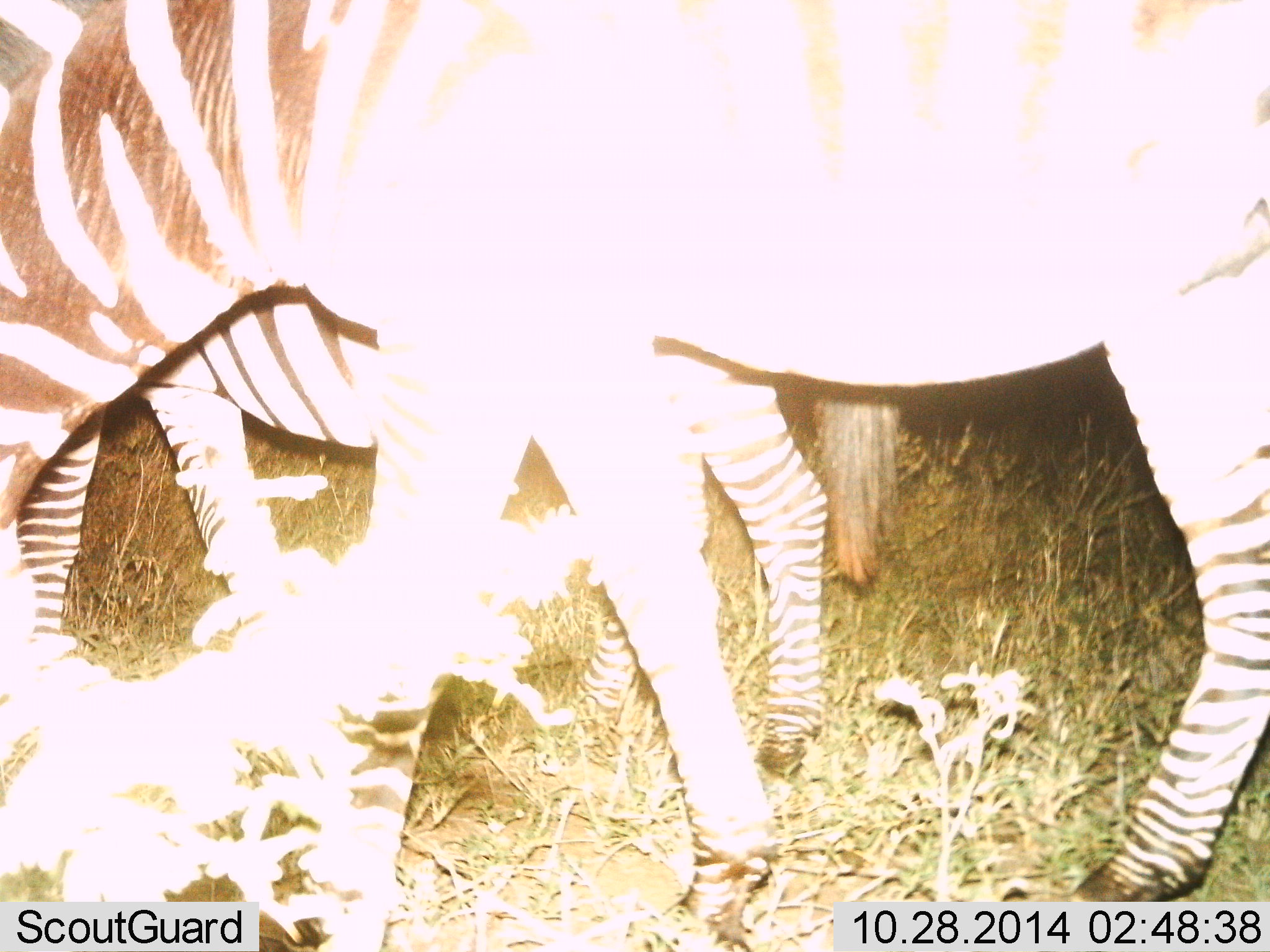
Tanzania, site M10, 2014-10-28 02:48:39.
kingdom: Animalia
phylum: Chordata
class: Mammalia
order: Perissodactyla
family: Equidae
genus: Equus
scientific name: Equus quagga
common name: plains zebra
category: zebra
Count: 2.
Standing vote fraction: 90%.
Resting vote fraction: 0%.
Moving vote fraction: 0%.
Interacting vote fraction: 0%.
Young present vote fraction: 40%.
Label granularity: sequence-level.